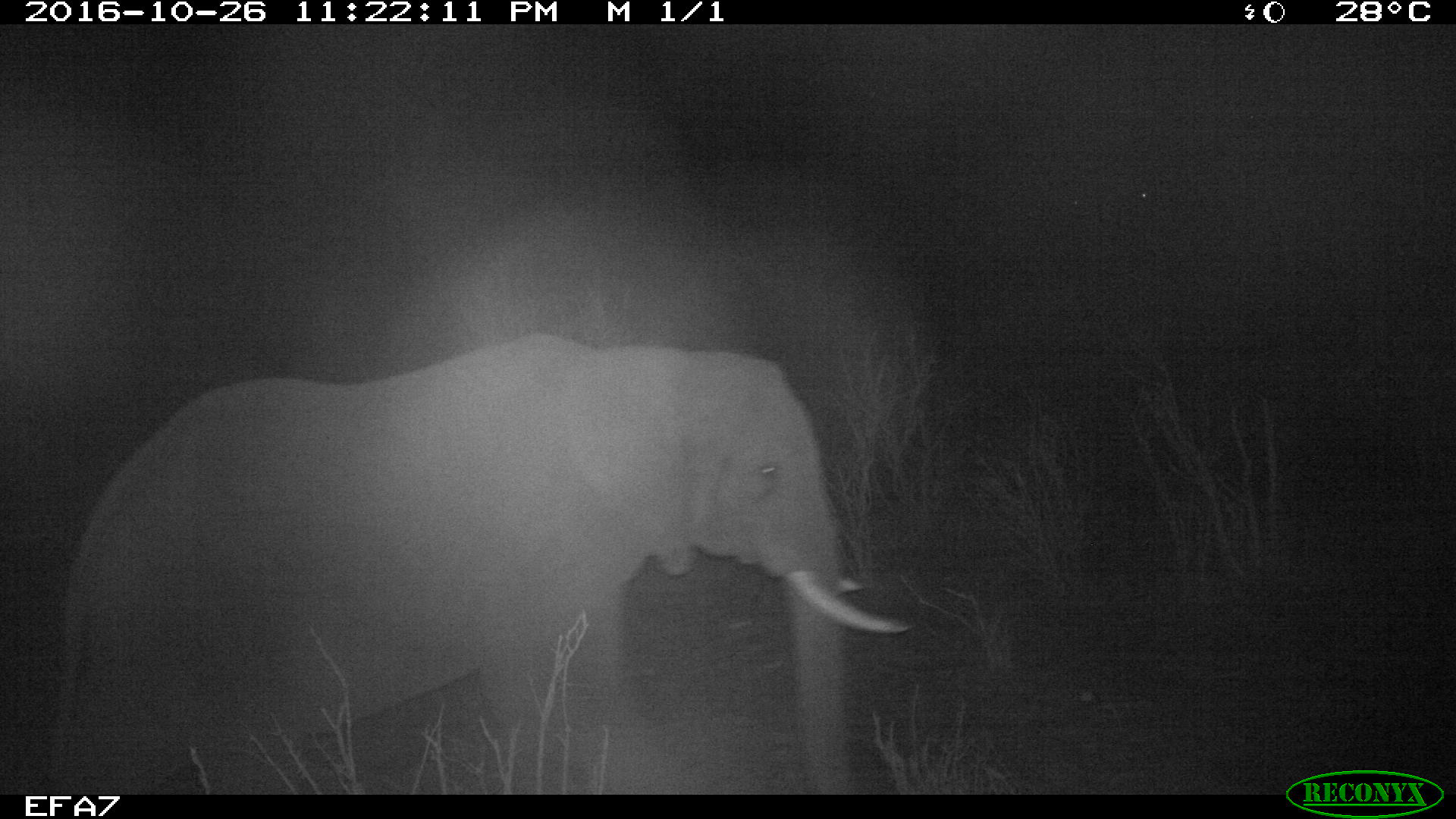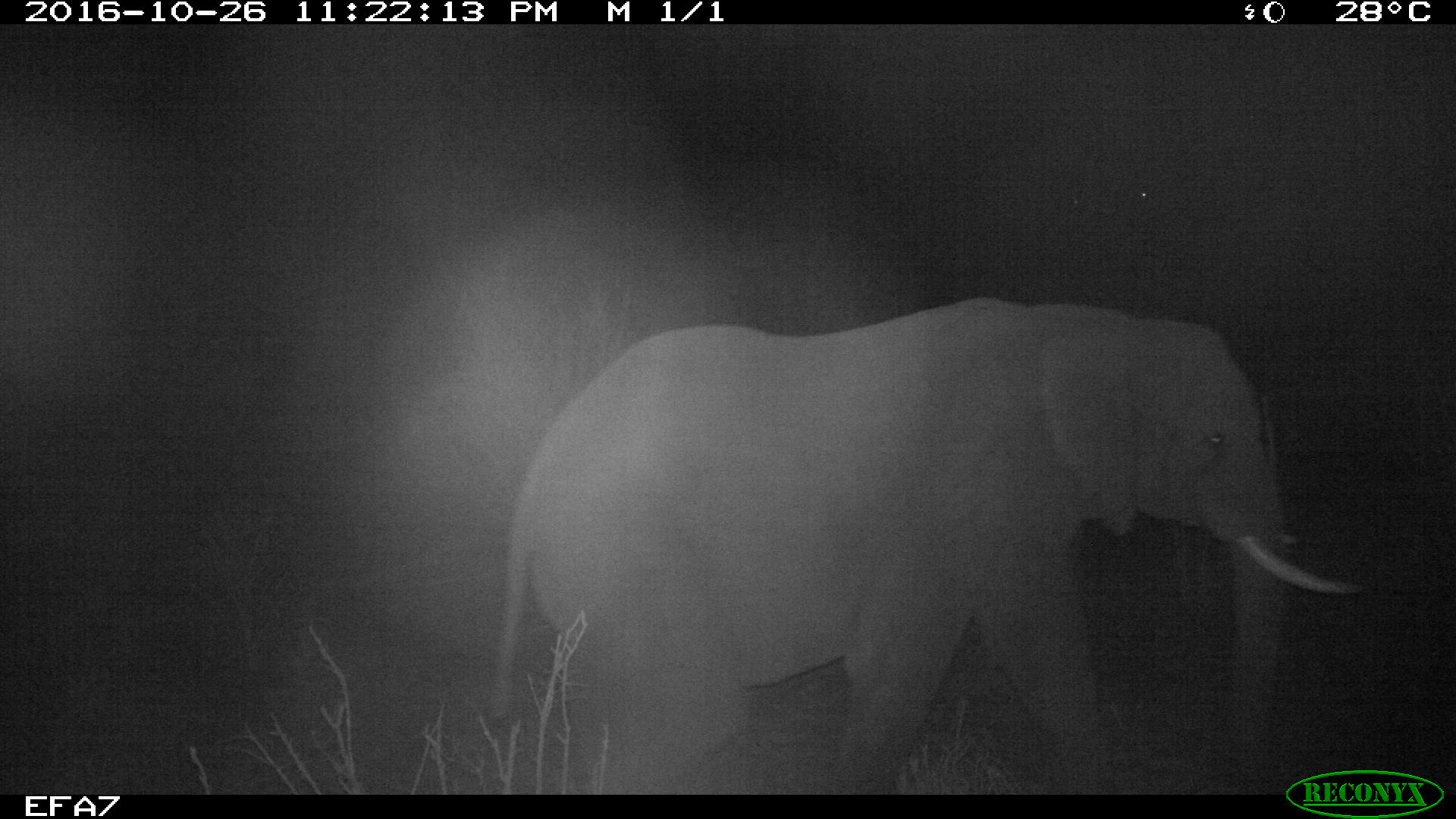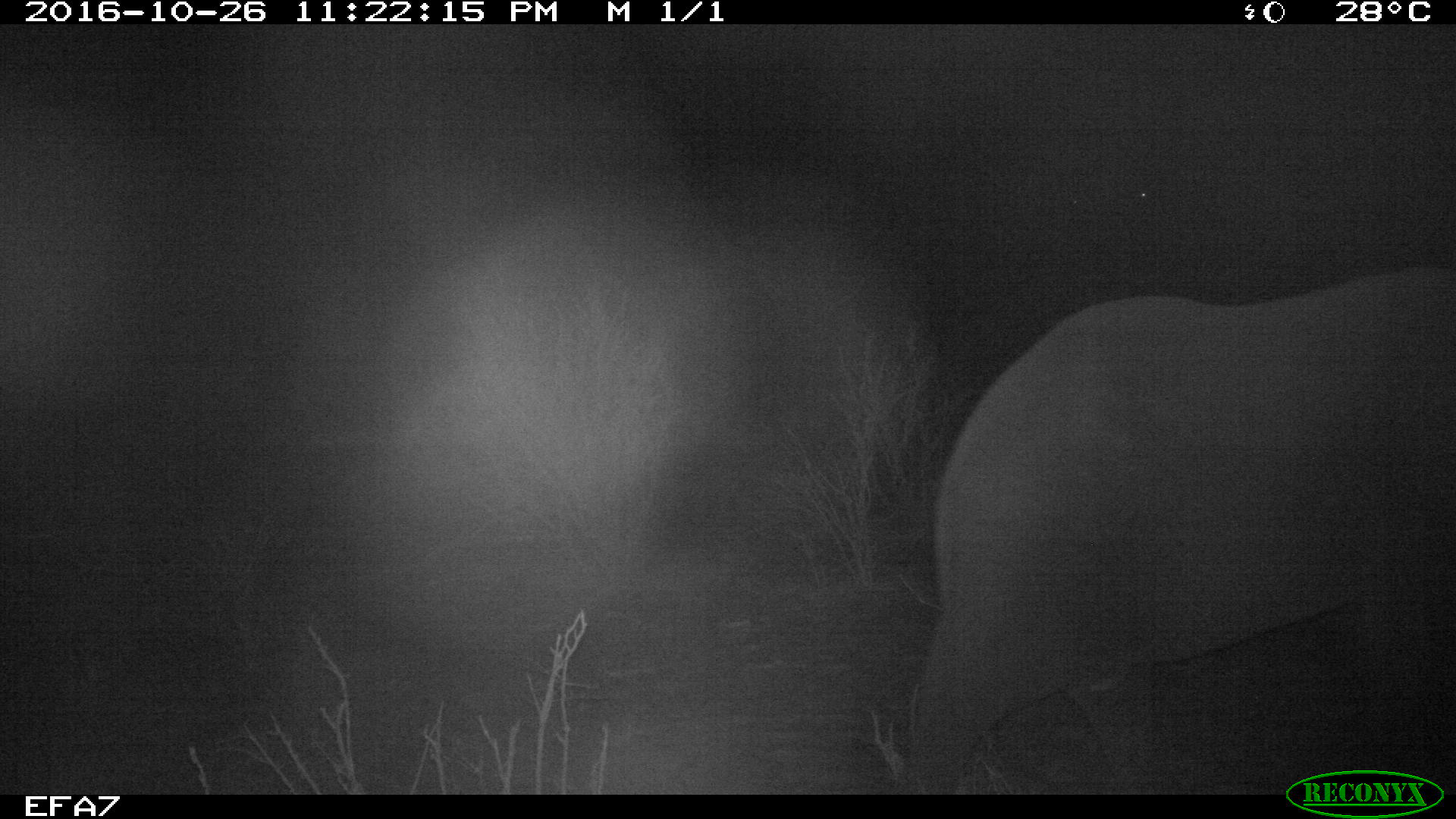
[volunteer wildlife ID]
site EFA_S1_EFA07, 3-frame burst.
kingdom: Animalia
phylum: Chordata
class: Mammalia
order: Proboscidea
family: Elephantidae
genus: Loxodonta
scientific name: Loxodonta africana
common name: african bush elephant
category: elephant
Elephant (african bush elephant) (Loxodonta africana), count 1. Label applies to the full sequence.